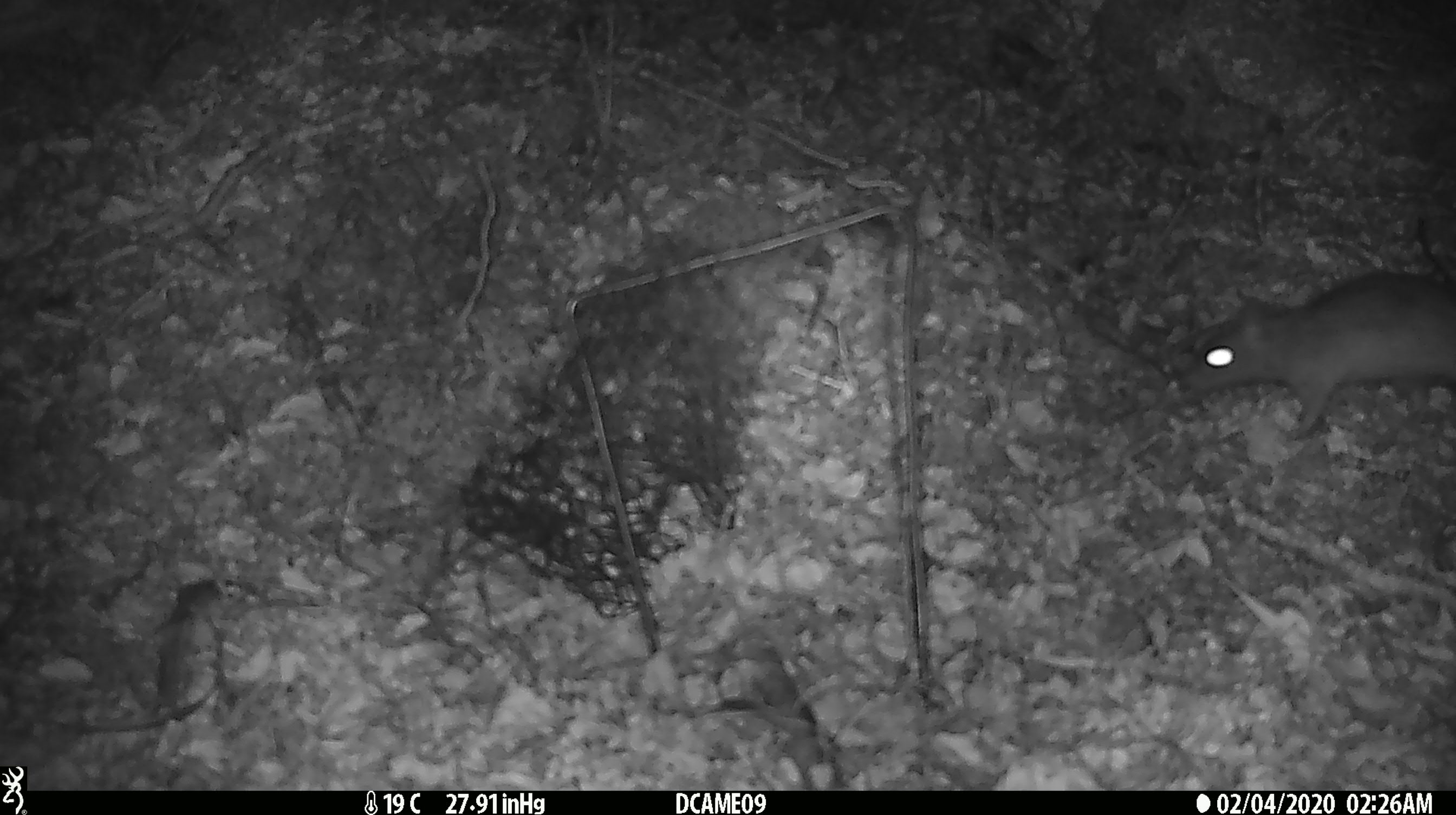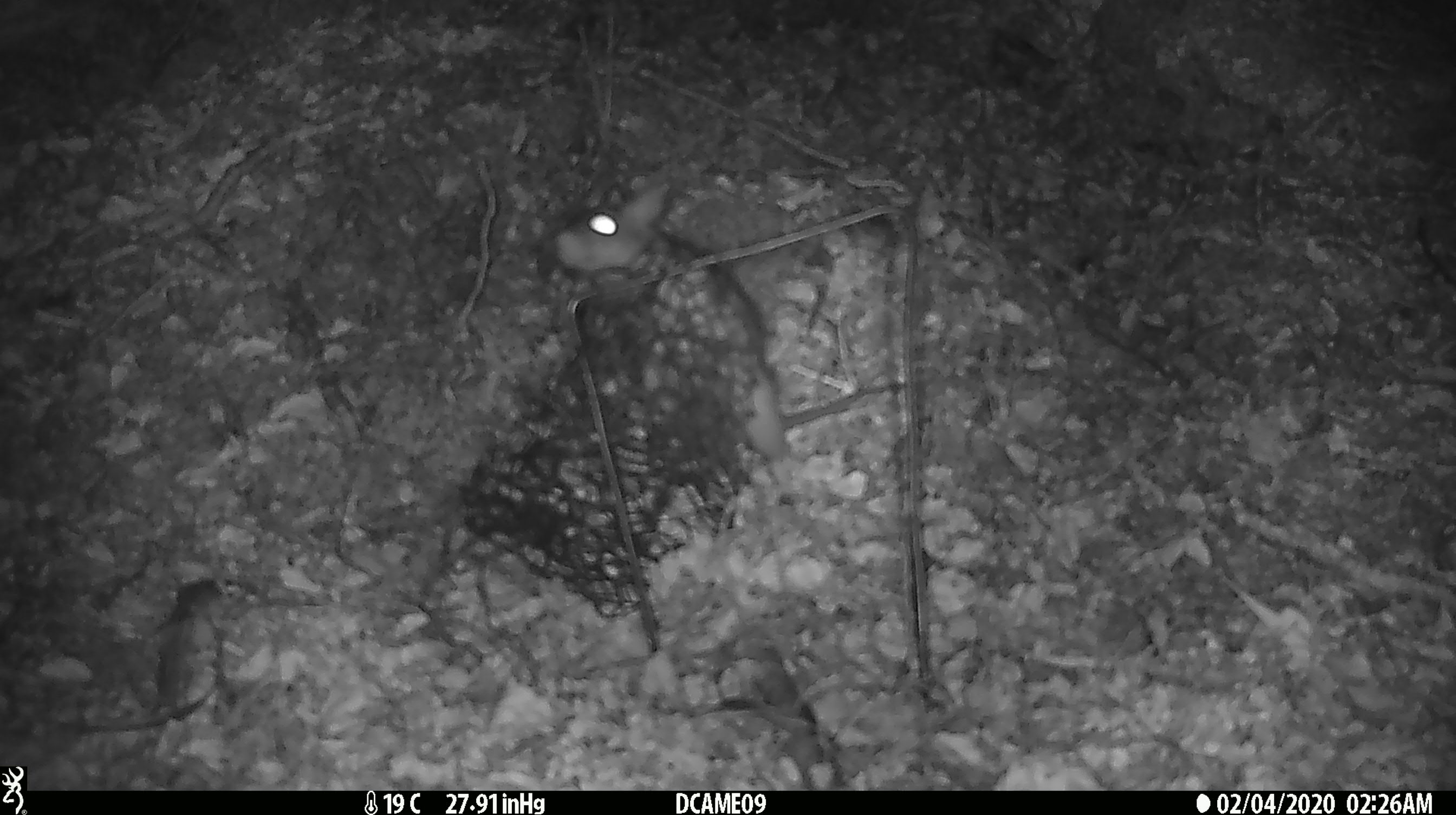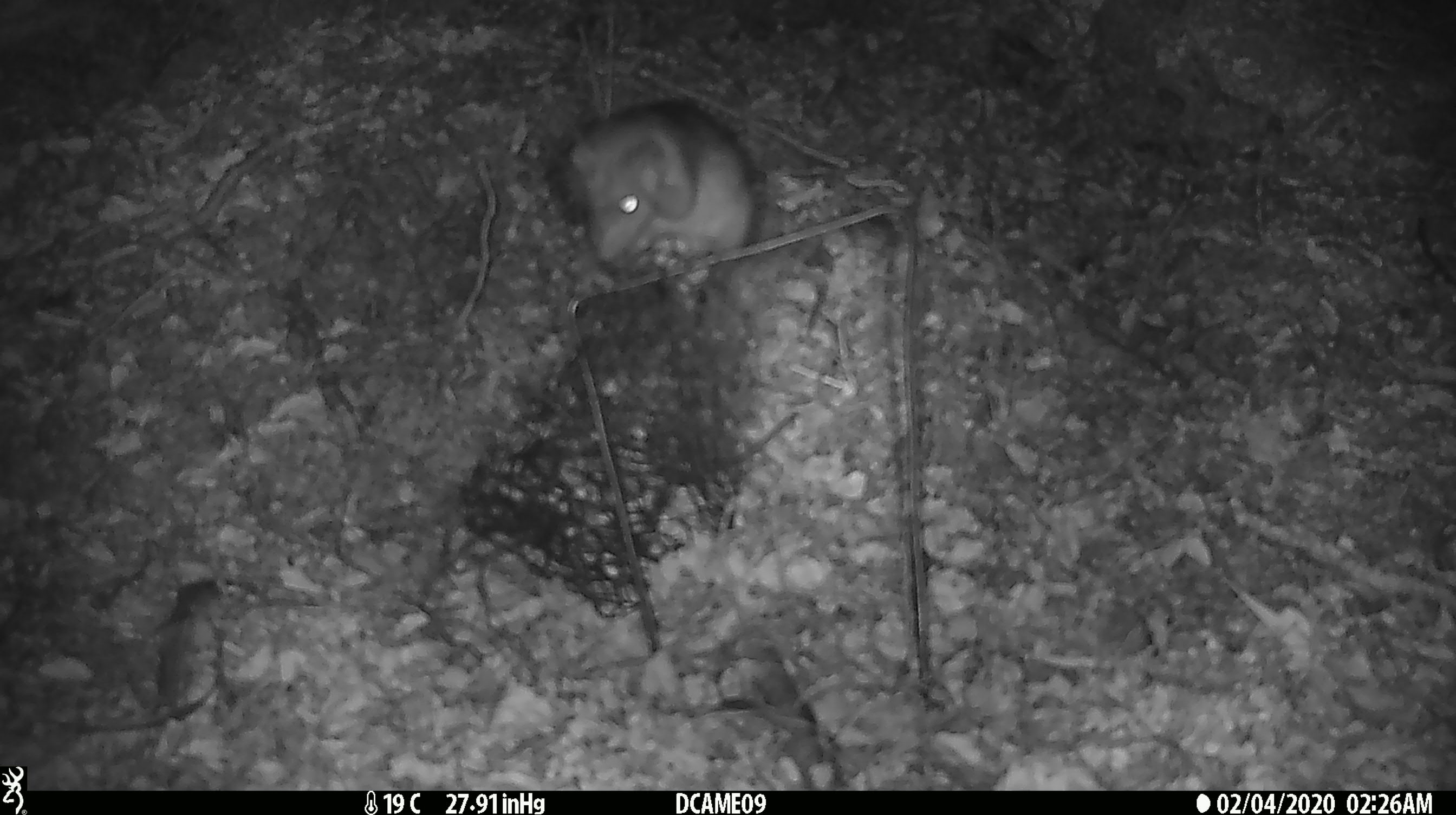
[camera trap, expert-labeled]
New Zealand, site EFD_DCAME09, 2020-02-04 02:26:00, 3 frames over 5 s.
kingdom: Animalia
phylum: Chordata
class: Mammalia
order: Rodentia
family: Muridae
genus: Rattus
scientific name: Rattus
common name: rat